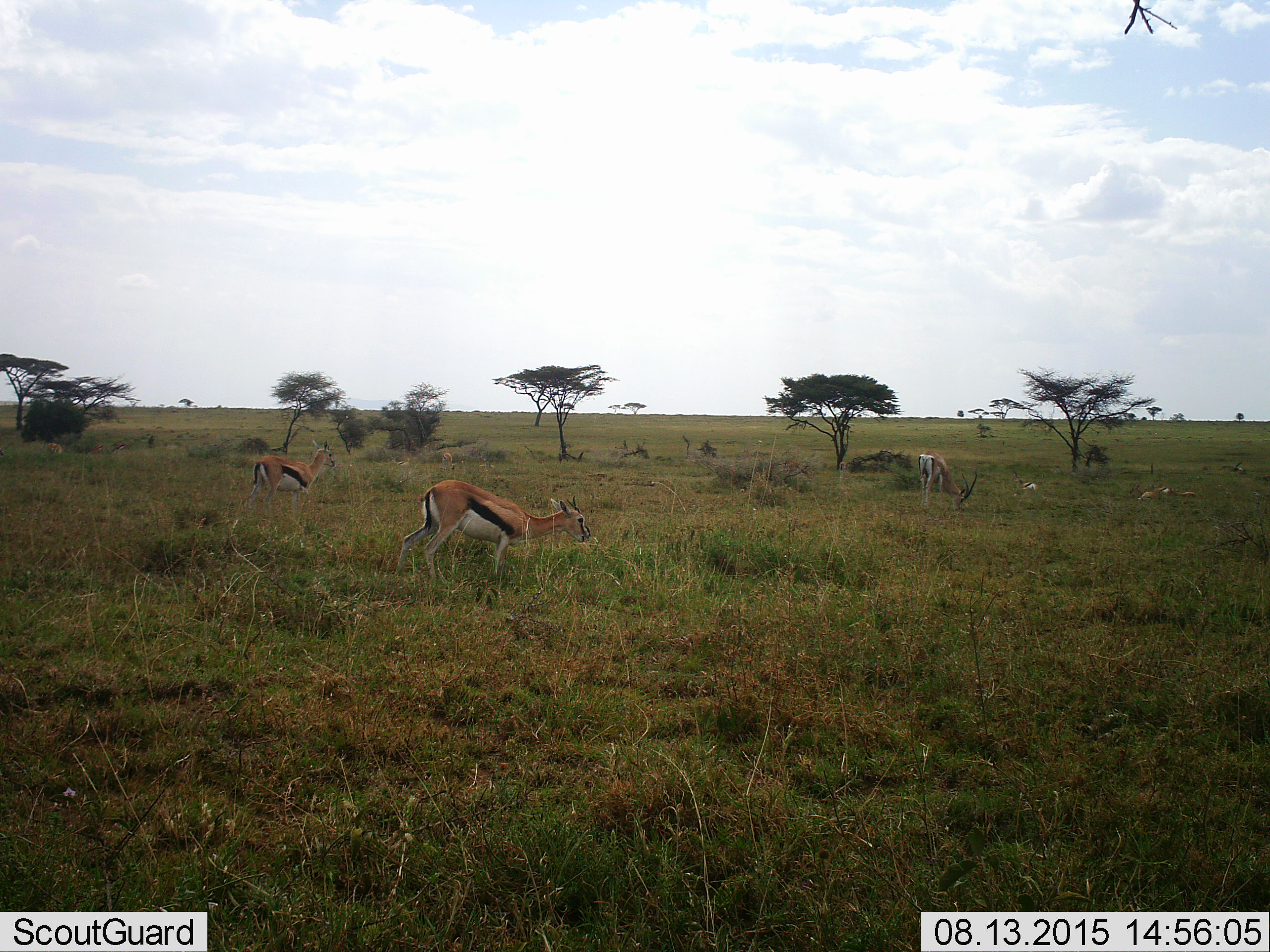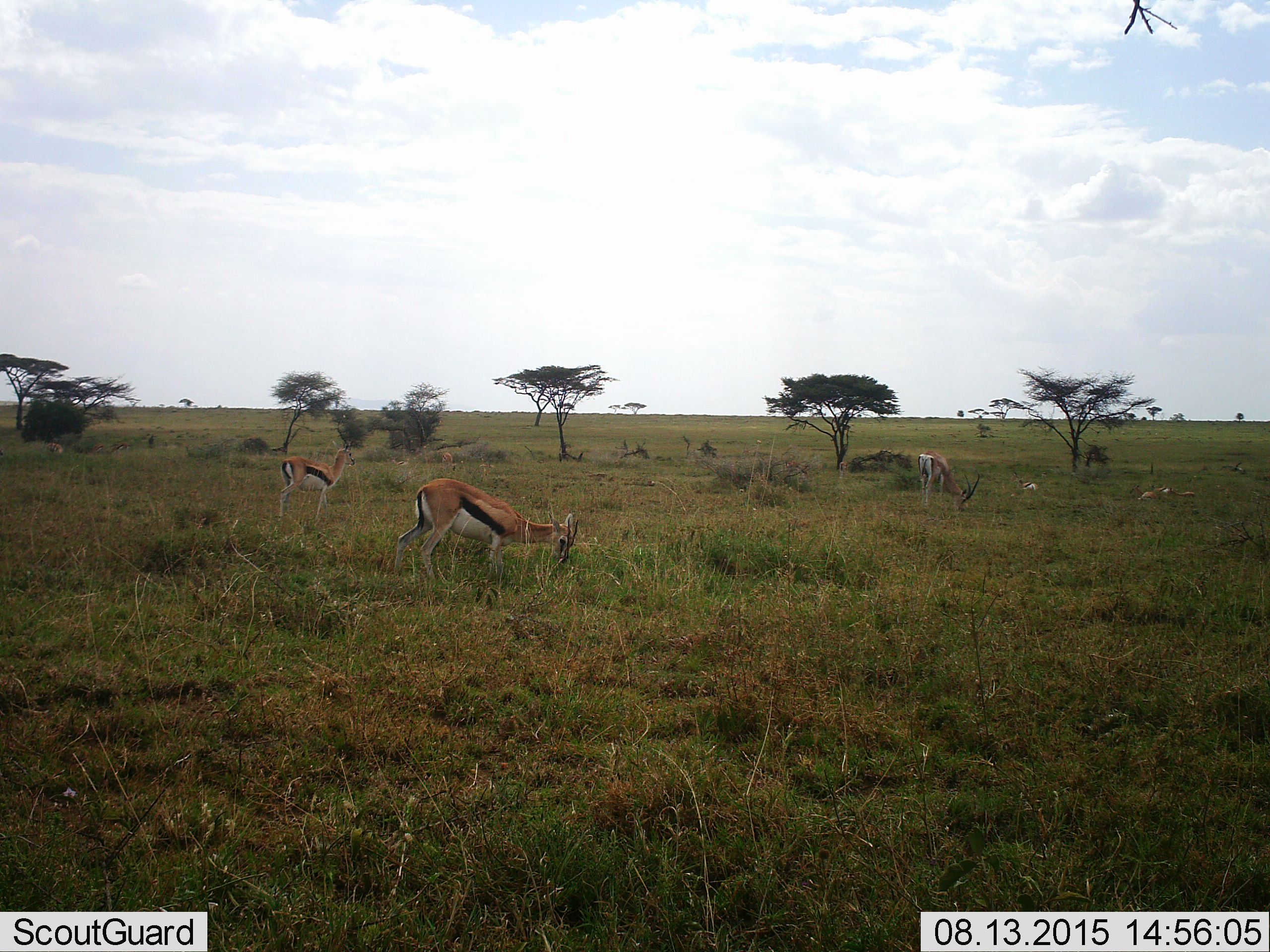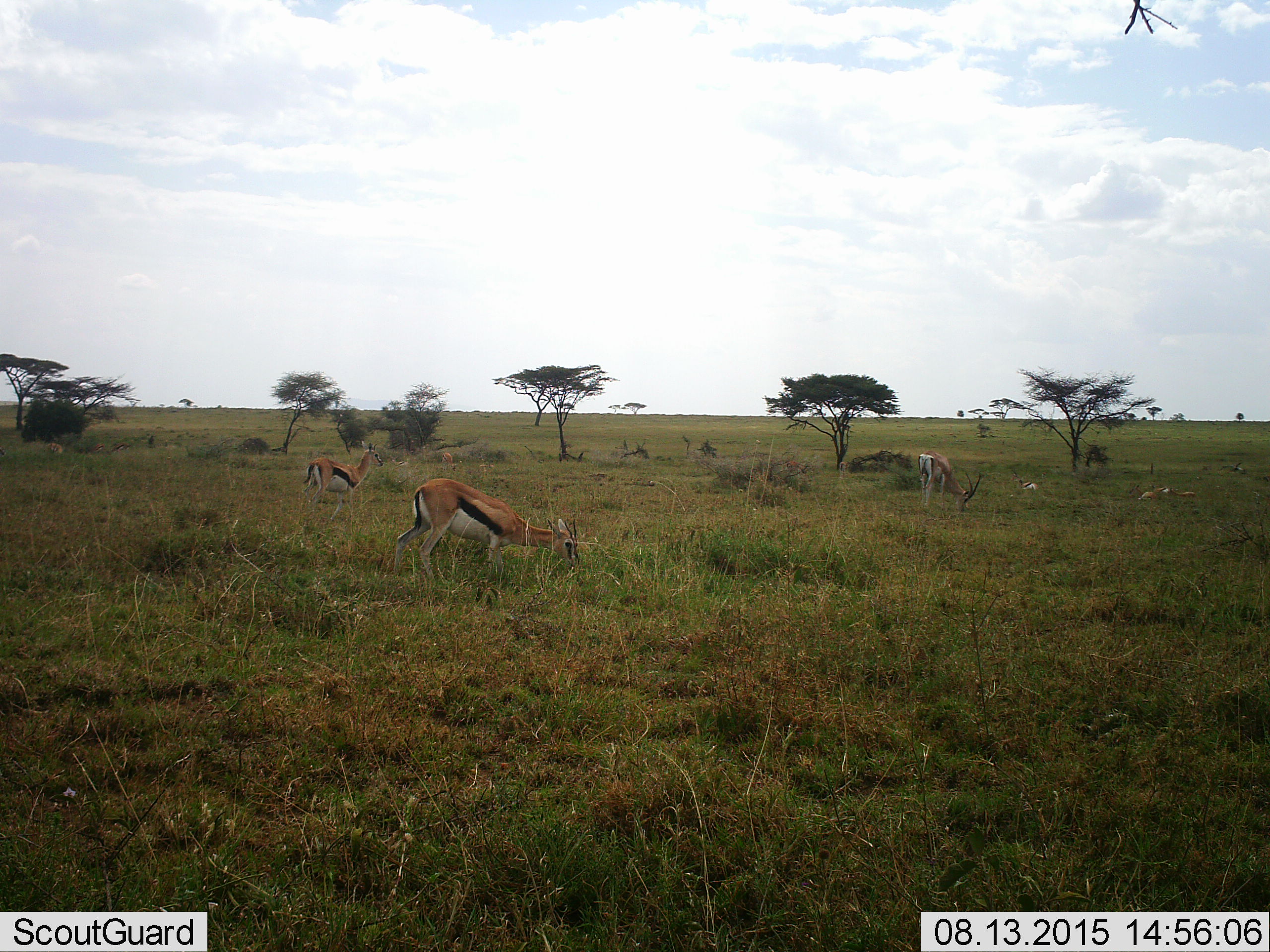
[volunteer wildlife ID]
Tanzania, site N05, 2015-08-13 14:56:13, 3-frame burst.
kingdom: Animalia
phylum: Chordata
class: Mammalia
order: Artiodactyla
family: Bovidae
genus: Eudorcas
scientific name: Eudorcas thomsonii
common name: thomson's gazelle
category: gazellethomsons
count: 8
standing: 57%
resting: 71%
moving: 86%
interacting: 0%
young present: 29%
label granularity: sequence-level